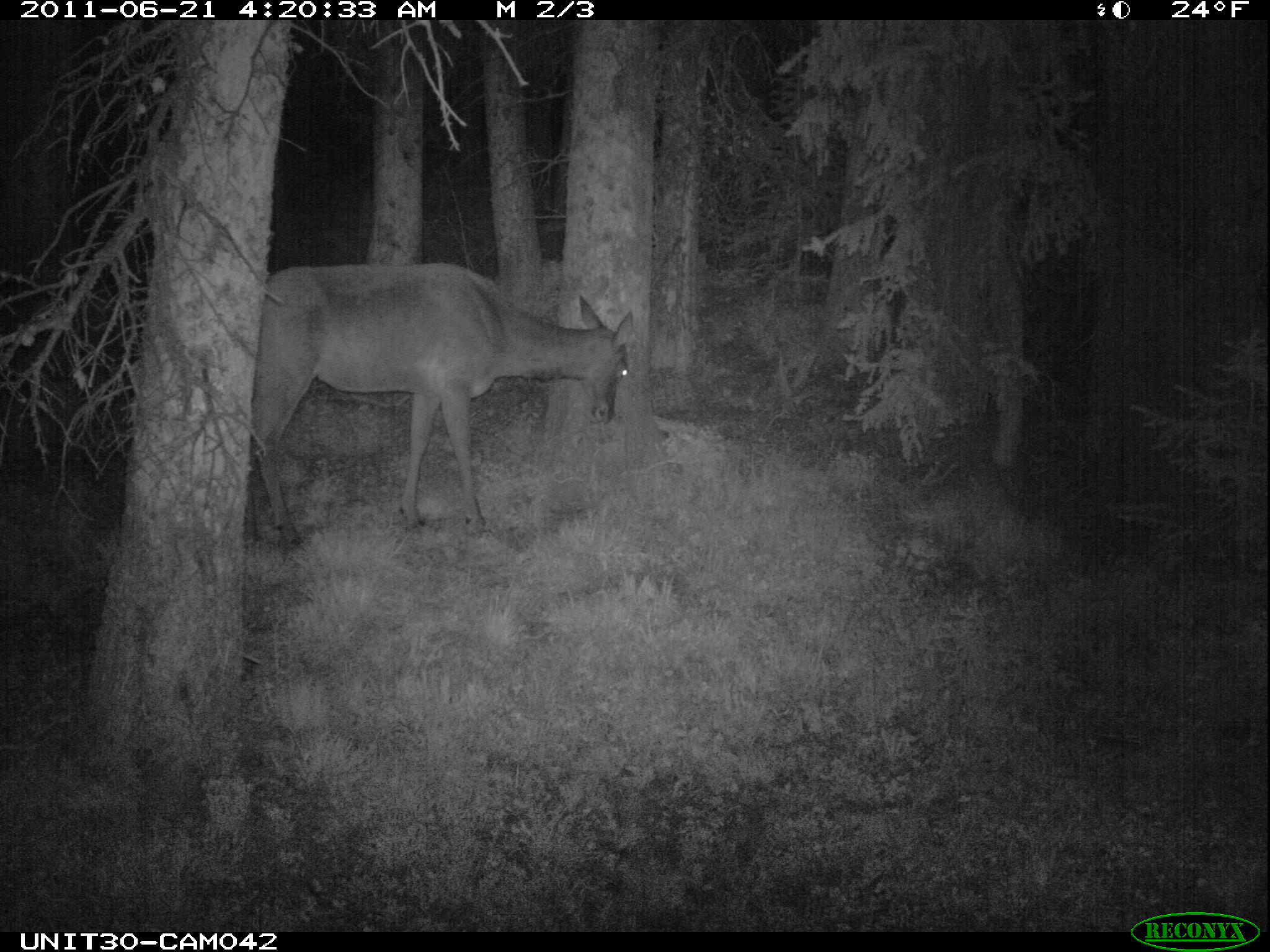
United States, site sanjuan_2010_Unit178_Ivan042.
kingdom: Animalia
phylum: Chordata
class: Mammalia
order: Artiodactyla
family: Cervidae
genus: Cervus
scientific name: Cervus elaphus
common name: red deer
Cervus elaphus (red deer).